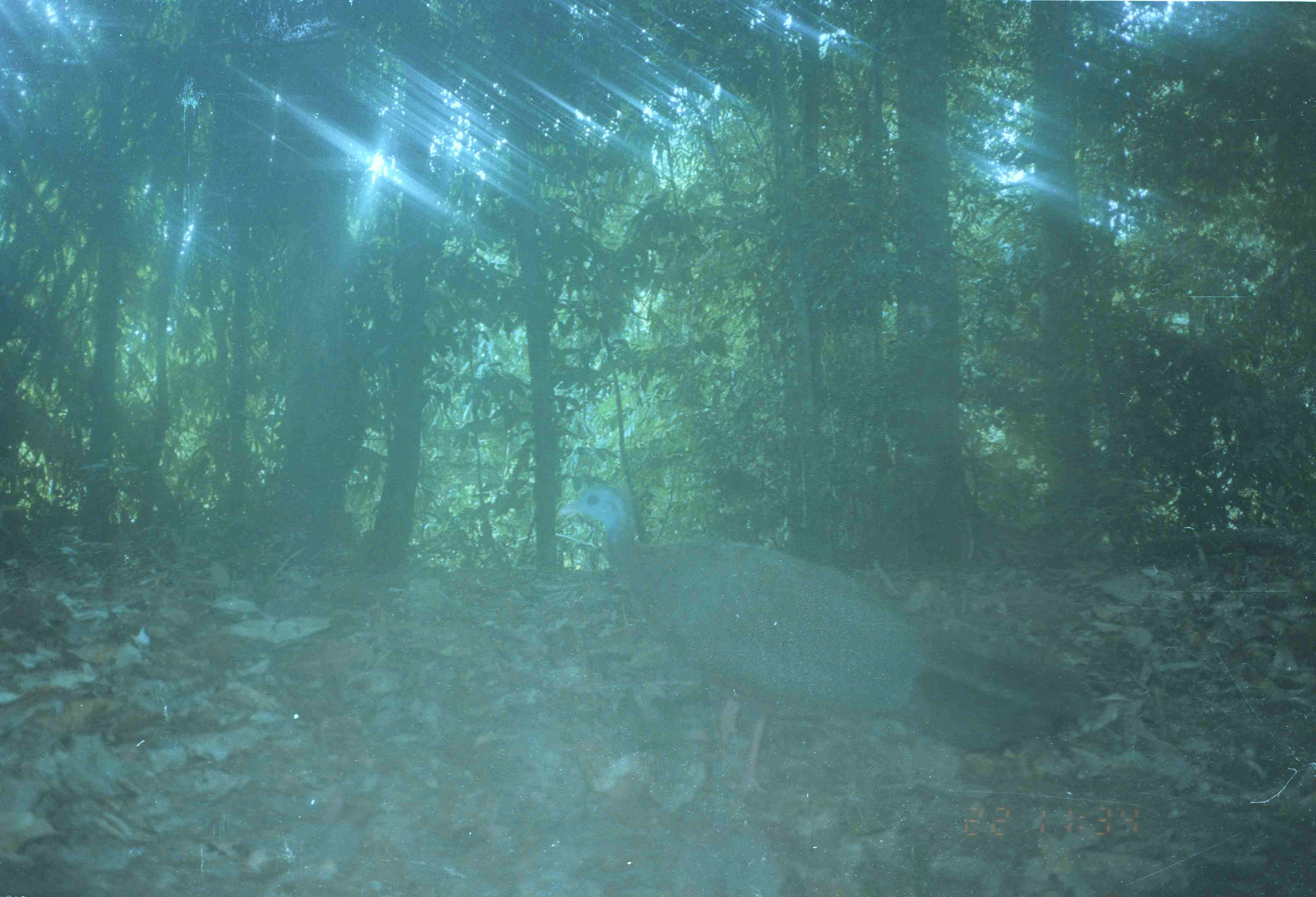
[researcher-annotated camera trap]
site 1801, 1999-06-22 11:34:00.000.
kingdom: Animalia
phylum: Chordata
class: Aves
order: Galliformes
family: Phasianidae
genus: Argusianus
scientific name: Argusianus argus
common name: great argus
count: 1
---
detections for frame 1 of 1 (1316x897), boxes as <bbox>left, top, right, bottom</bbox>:
argusianus argus: <bbox>548, 478, 1089, 809</bbox>